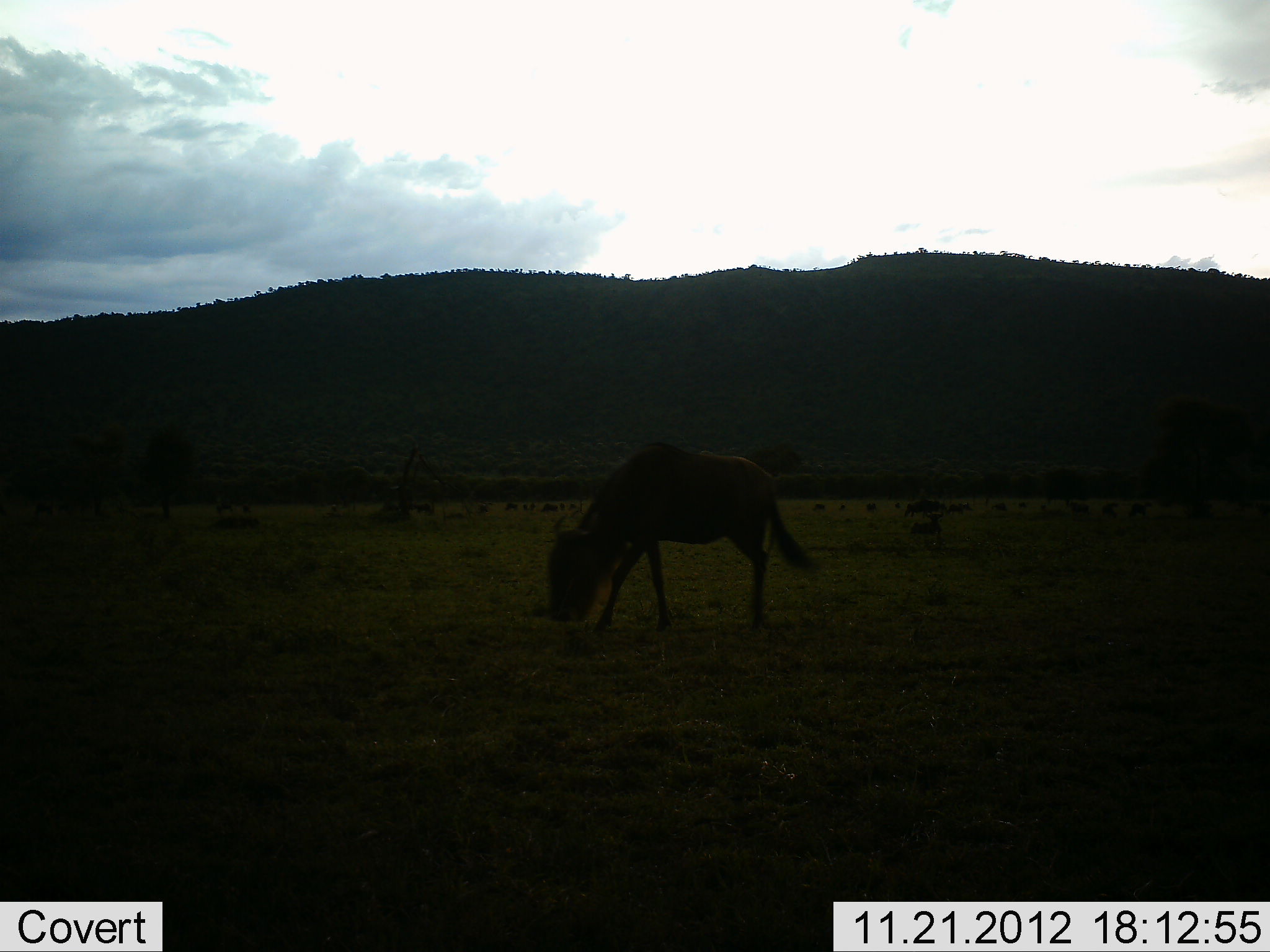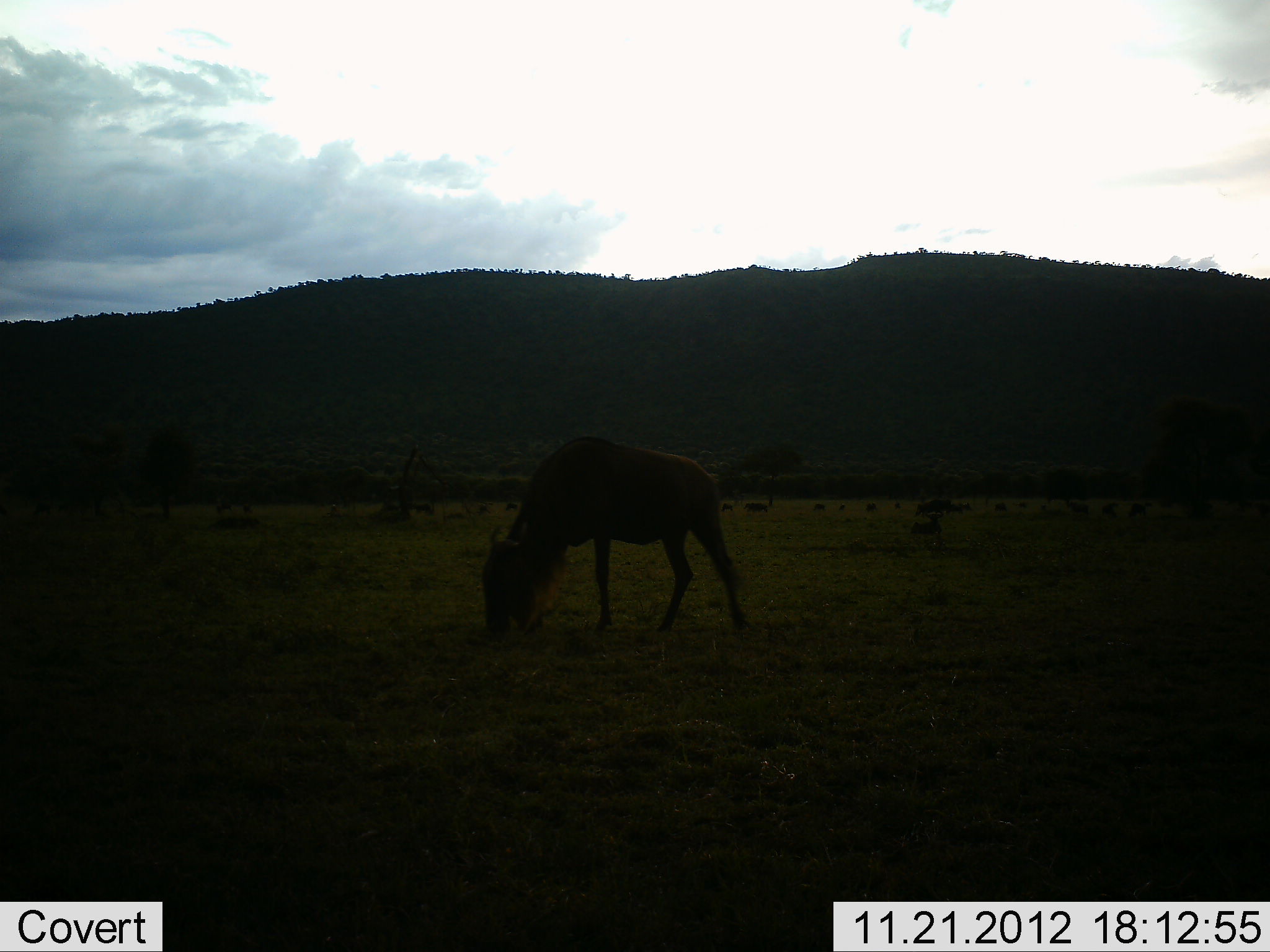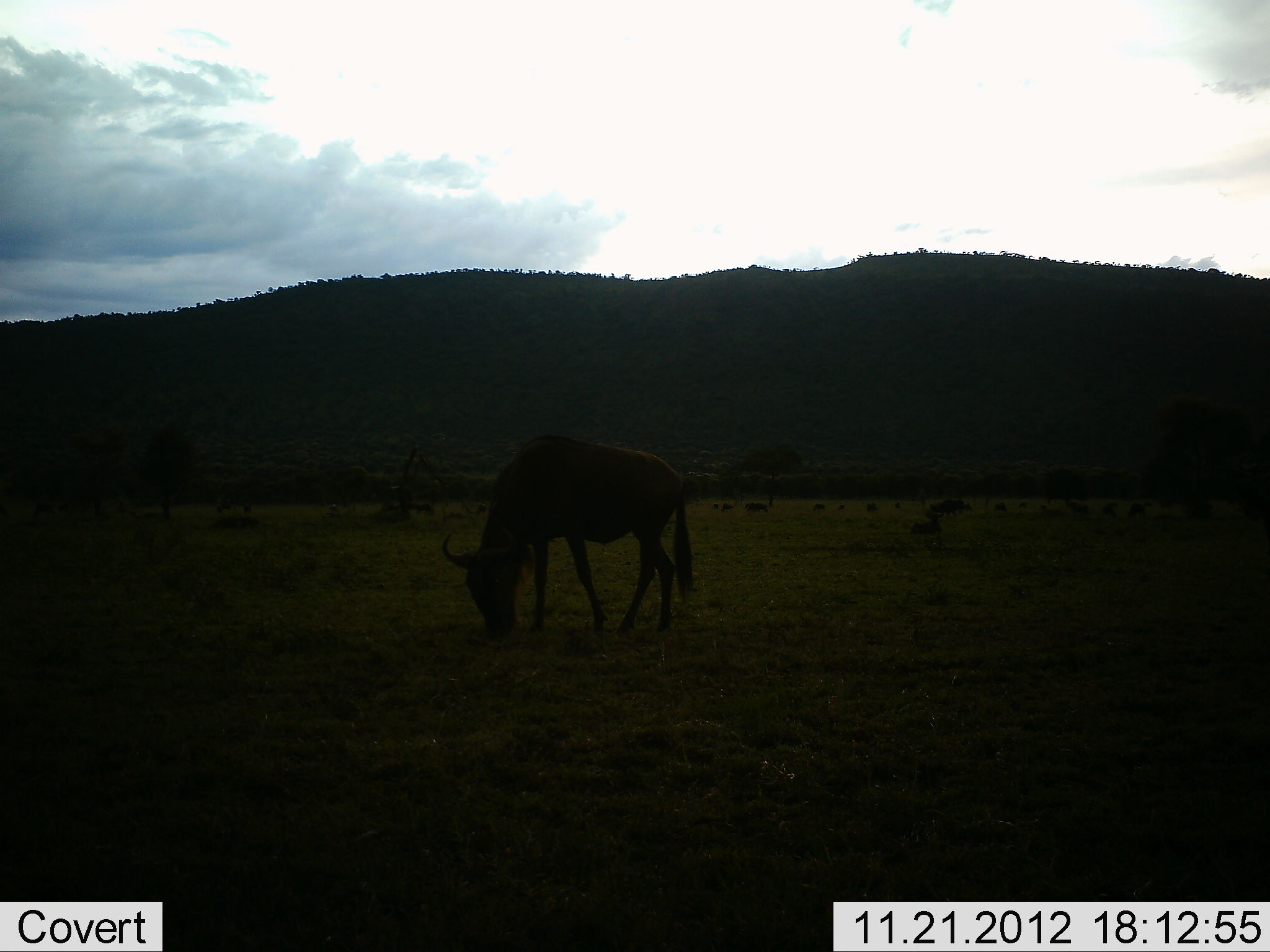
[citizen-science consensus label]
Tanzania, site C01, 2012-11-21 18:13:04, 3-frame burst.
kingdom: Animalia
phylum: Chordata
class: Mammalia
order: Artiodactyla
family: Bovidae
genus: Connochaetes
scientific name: Connochaetes taurinus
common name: blue wildebeest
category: wildebeest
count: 1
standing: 23%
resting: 0%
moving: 36%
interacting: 0%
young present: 0%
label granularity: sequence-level